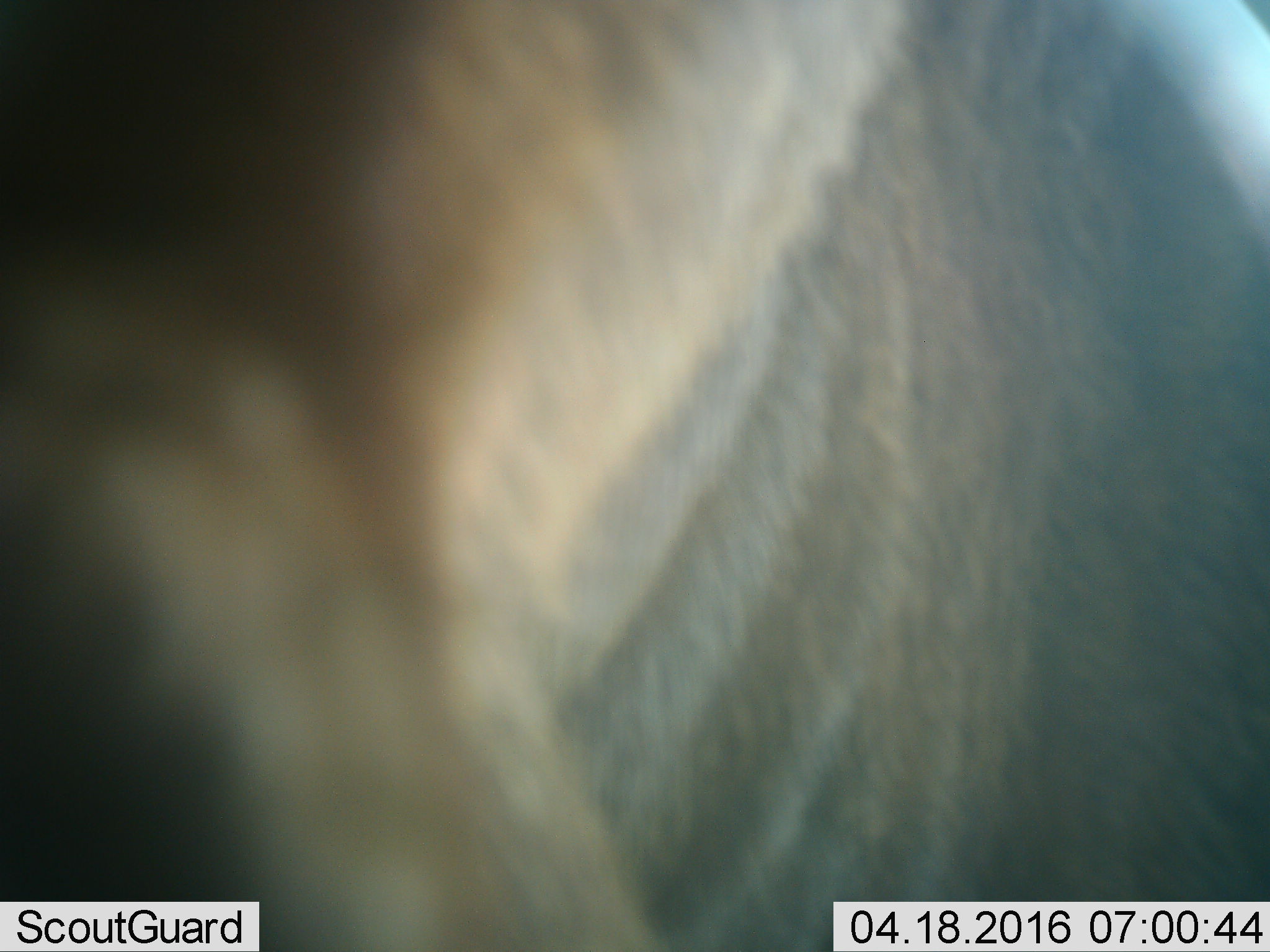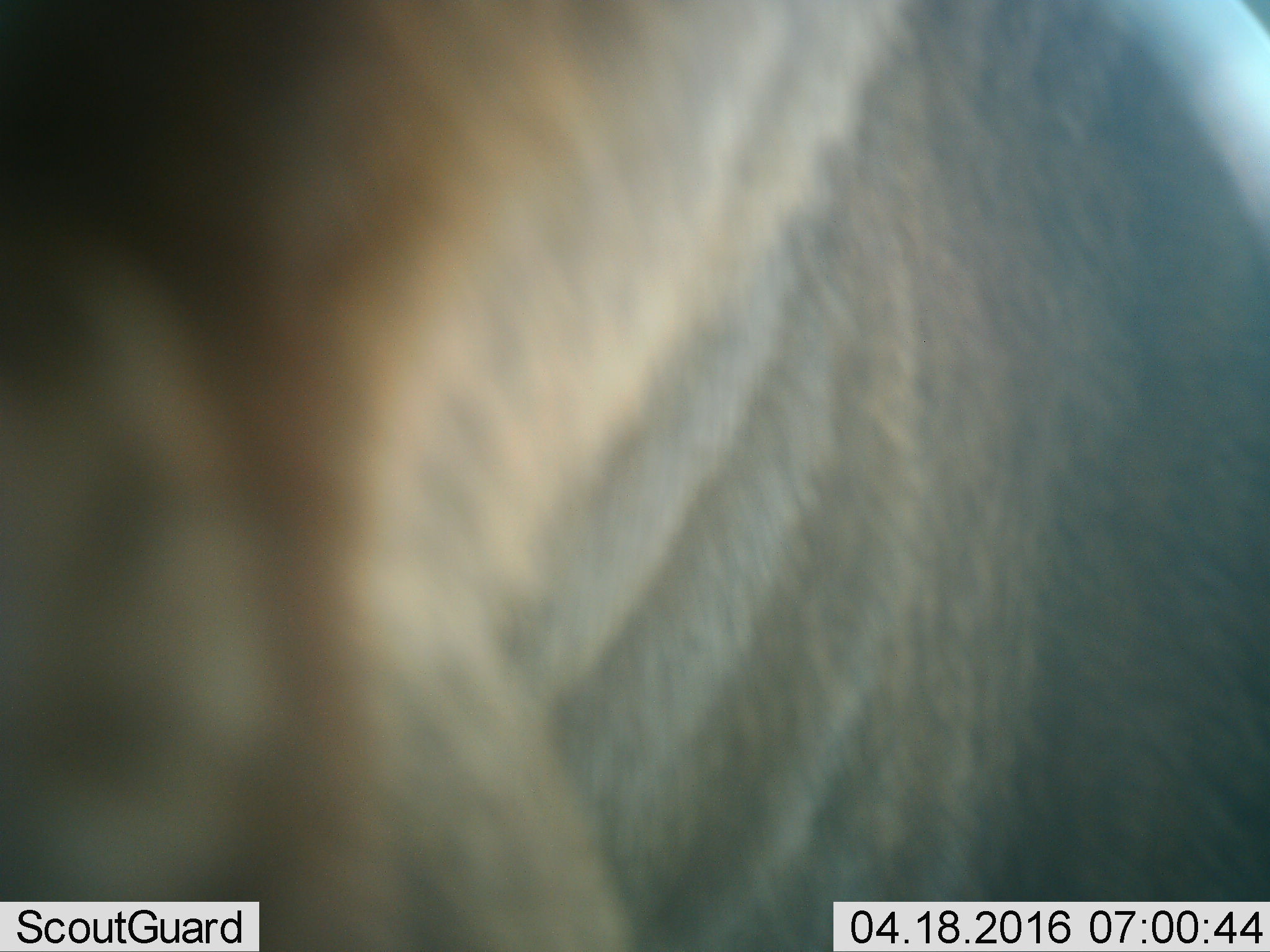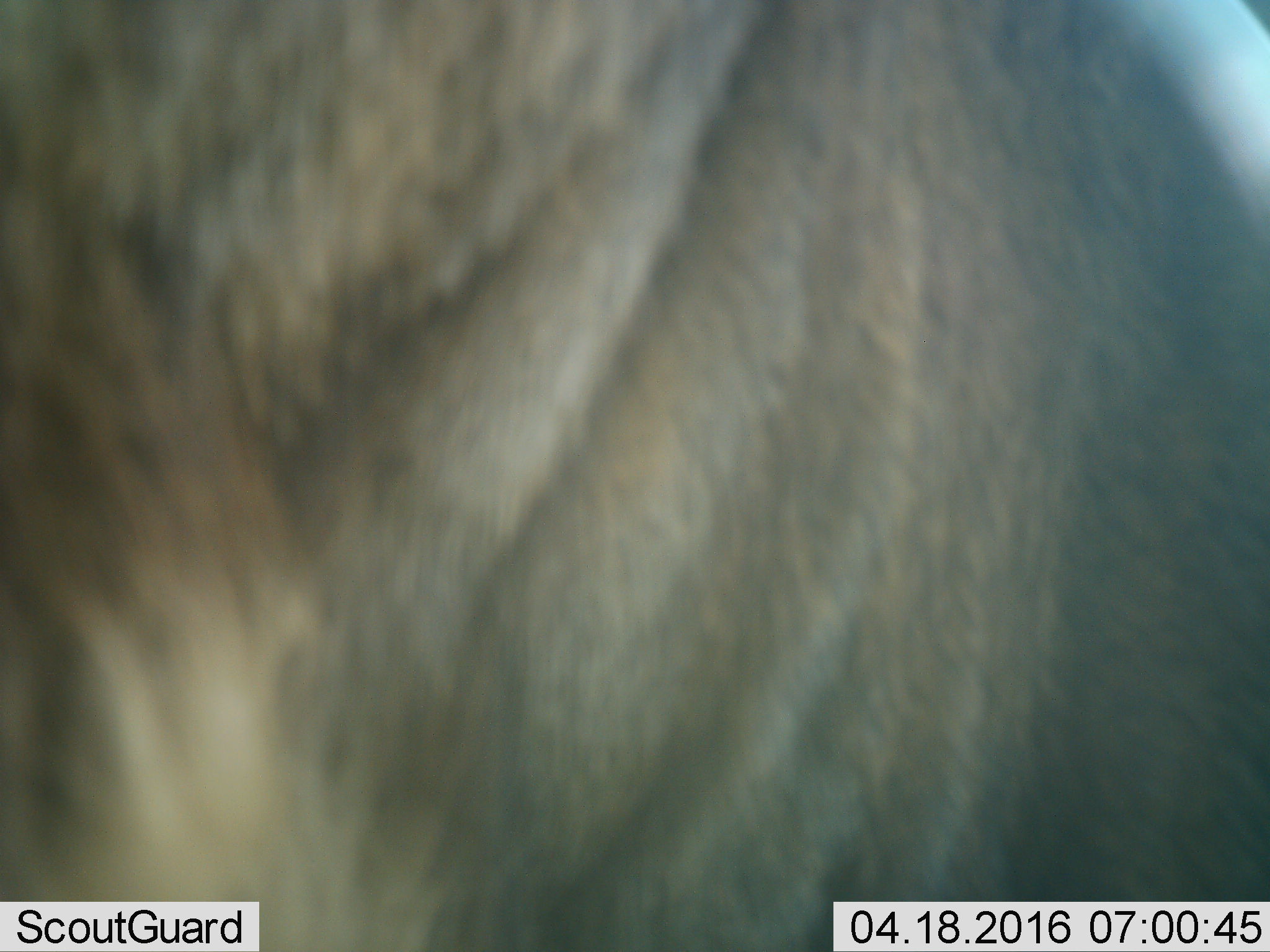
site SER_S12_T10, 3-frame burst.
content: unidentified animal